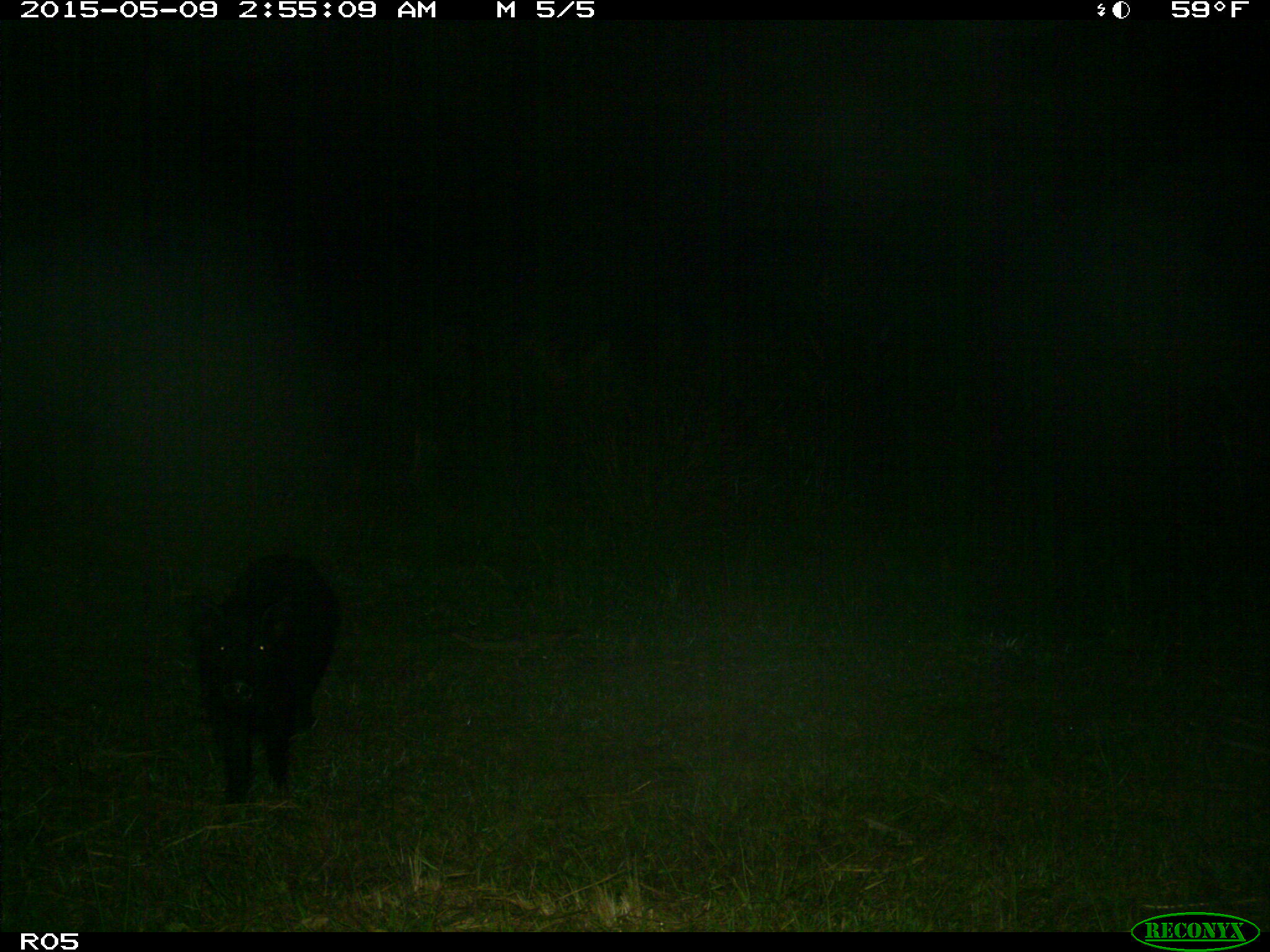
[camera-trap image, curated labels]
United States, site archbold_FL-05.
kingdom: Animalia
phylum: Chordata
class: Mammalia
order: Artiodactyla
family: Suidae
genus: Sus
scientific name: Sus scrofa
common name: wild boar